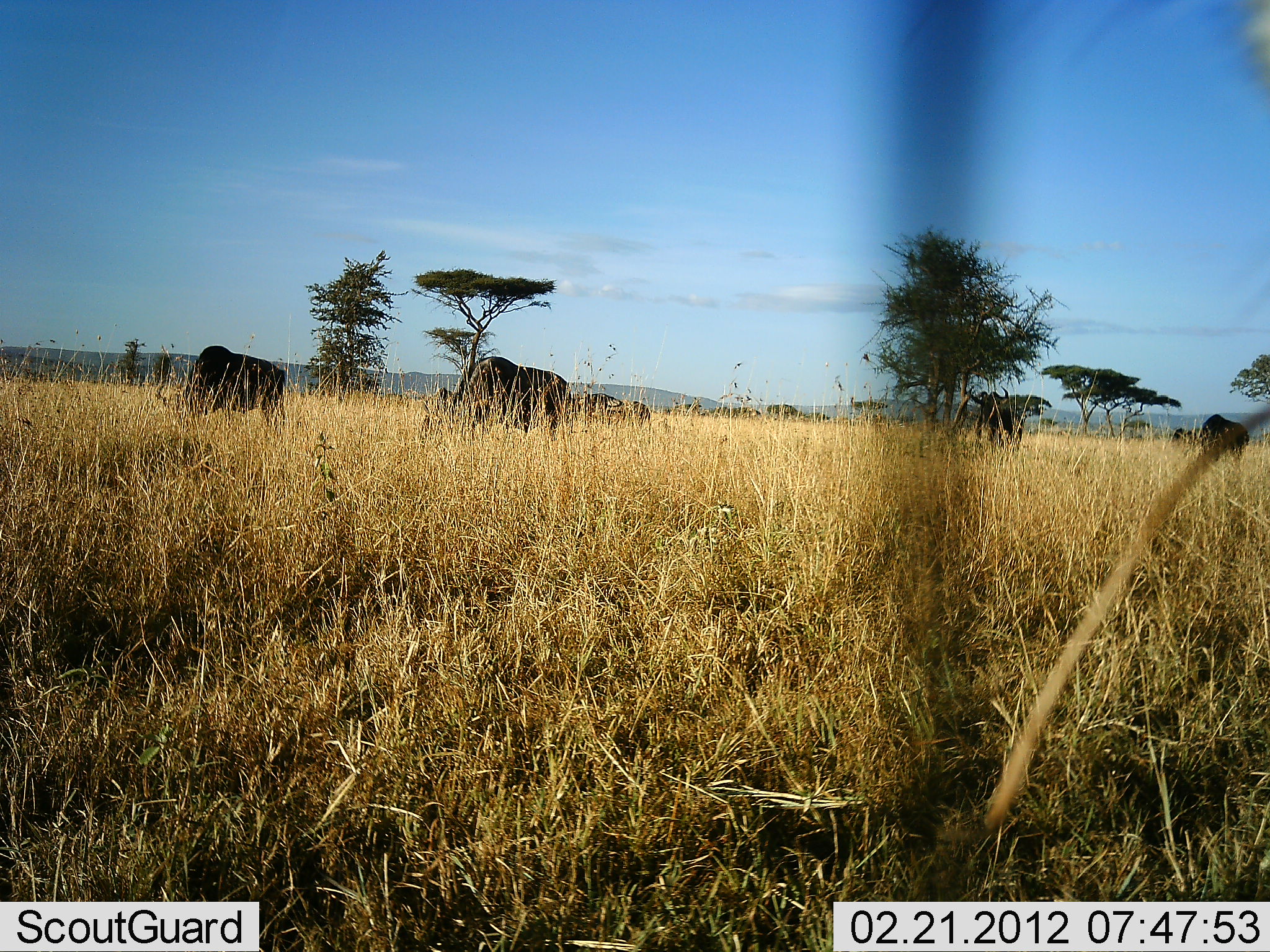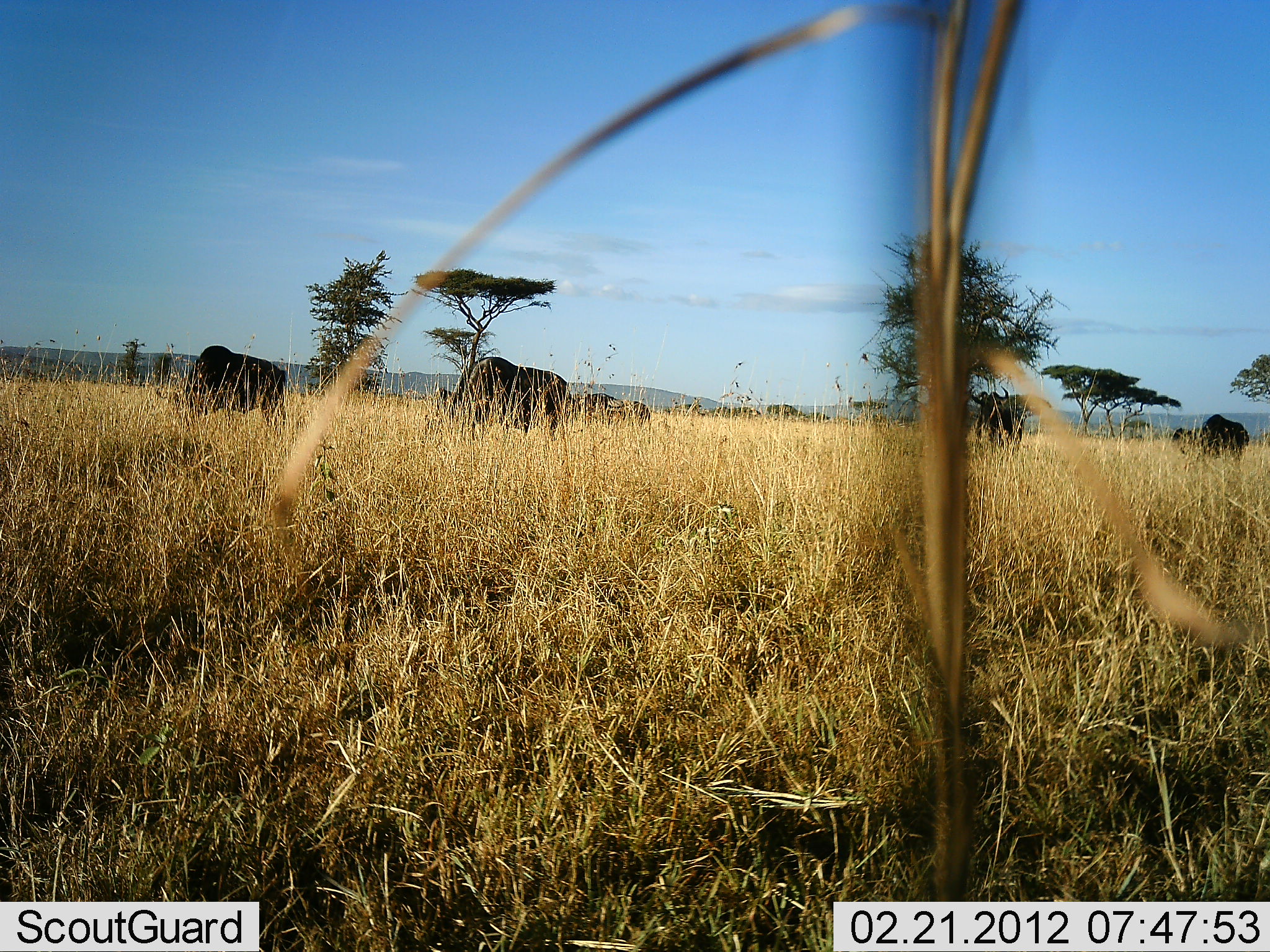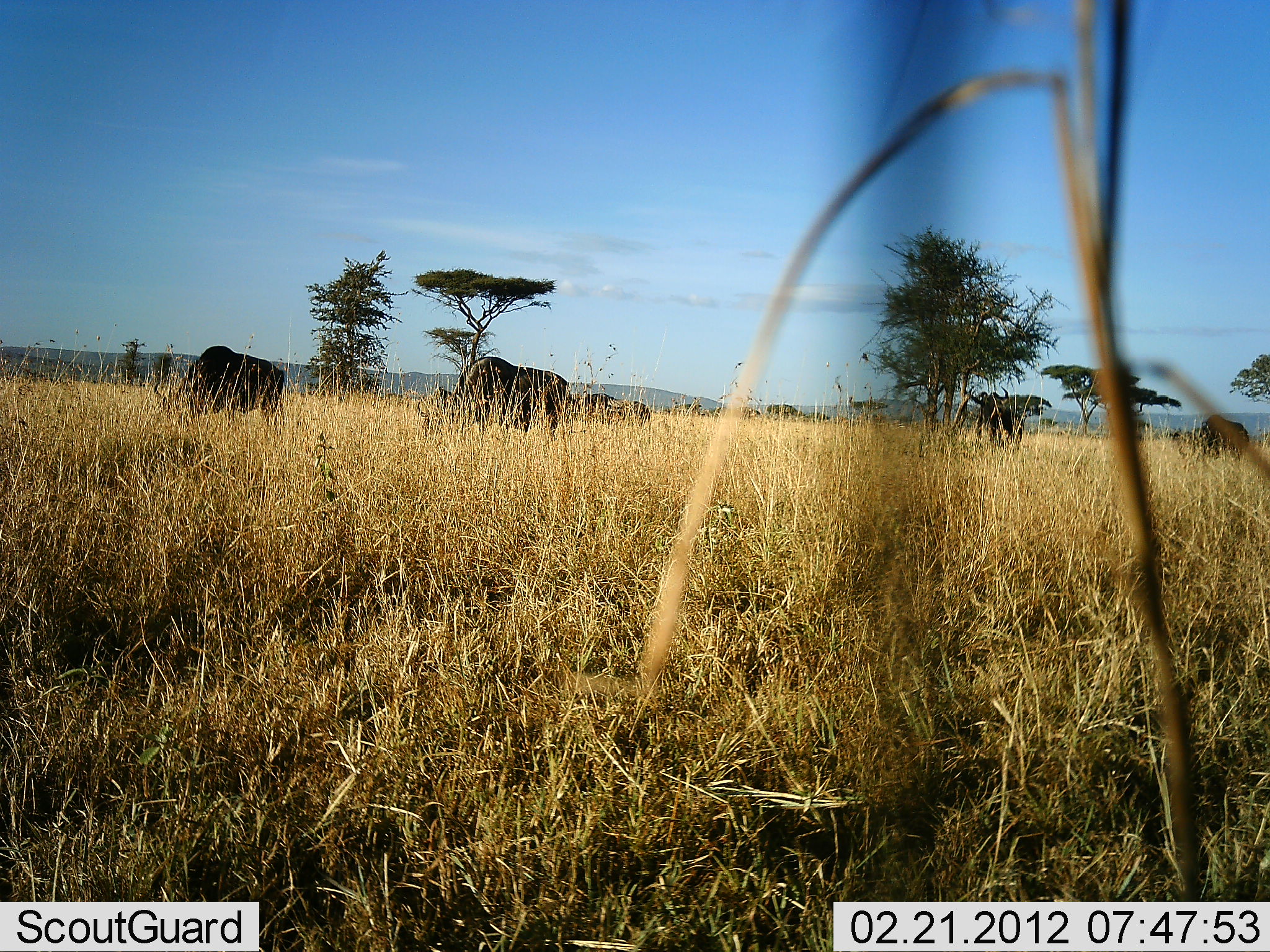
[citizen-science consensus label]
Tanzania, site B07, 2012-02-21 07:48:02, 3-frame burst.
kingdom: Animalia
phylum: Chordata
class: Mammalia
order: Artiodactyla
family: Bovidae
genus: Connochaetes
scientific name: Connochaetes taurinus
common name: blue wildebeest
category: wildebeest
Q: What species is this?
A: Wildebeest (blue wildebeest) (Connochaetes taurinus).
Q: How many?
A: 5.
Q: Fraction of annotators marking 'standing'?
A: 33%.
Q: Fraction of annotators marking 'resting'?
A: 8%.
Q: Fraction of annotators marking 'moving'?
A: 8%.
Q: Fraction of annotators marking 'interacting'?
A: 0%.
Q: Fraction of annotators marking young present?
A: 0%.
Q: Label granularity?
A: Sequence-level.